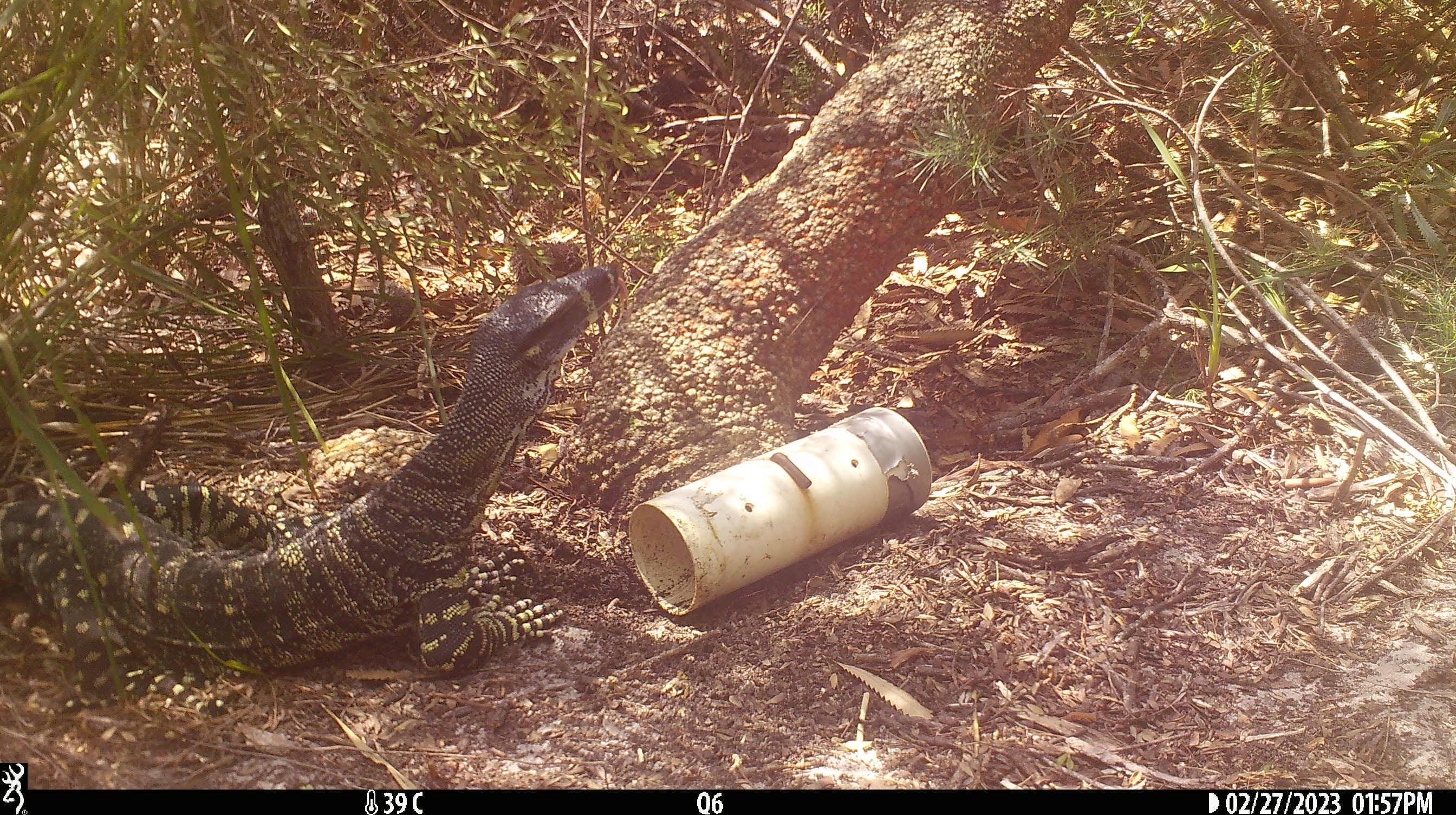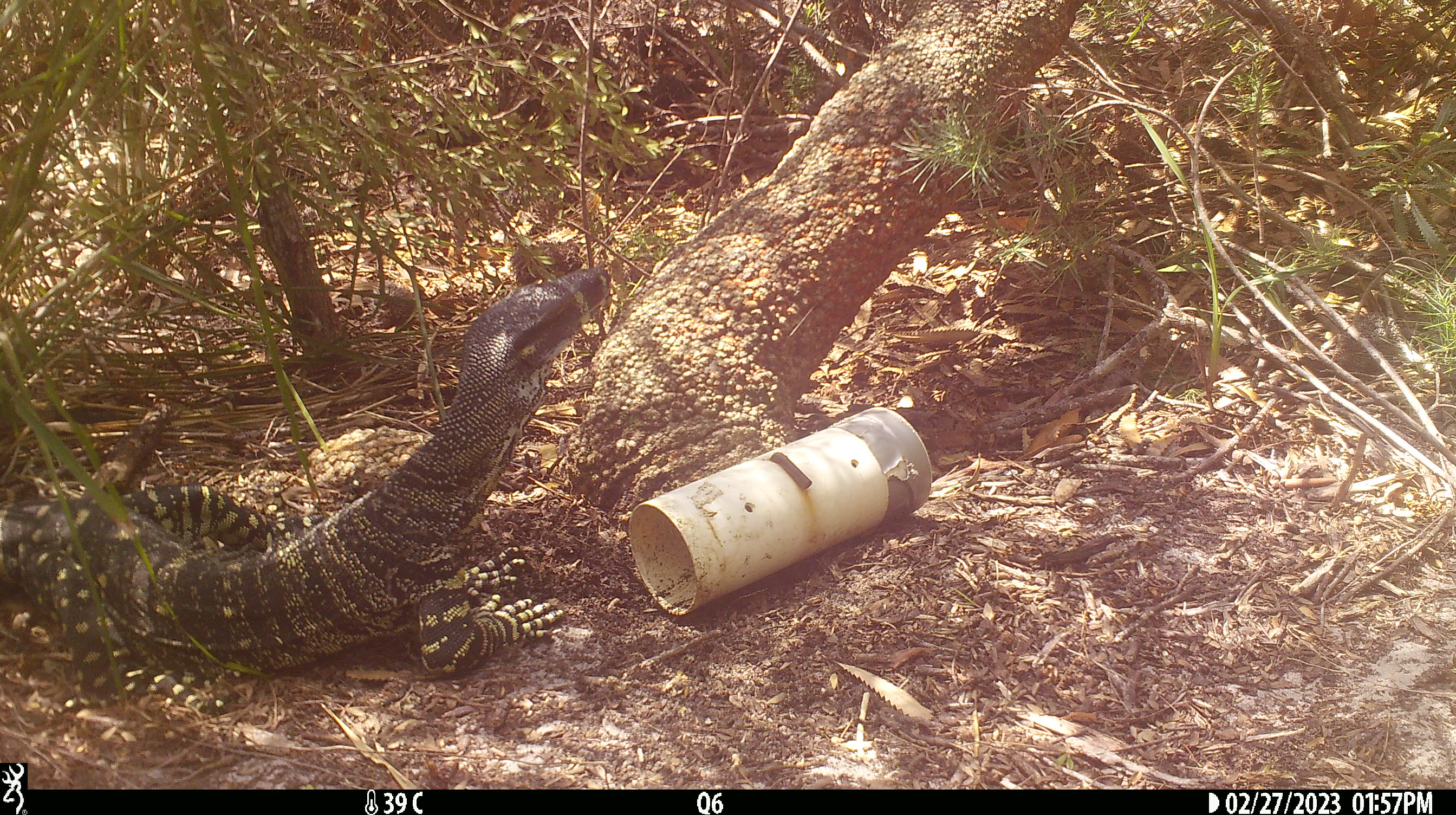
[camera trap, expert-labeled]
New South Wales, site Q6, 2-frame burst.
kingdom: Animalia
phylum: Chordata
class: Reptilia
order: Squamata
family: Varanidae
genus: Varanus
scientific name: Varanus varius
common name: lace monitor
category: goanna